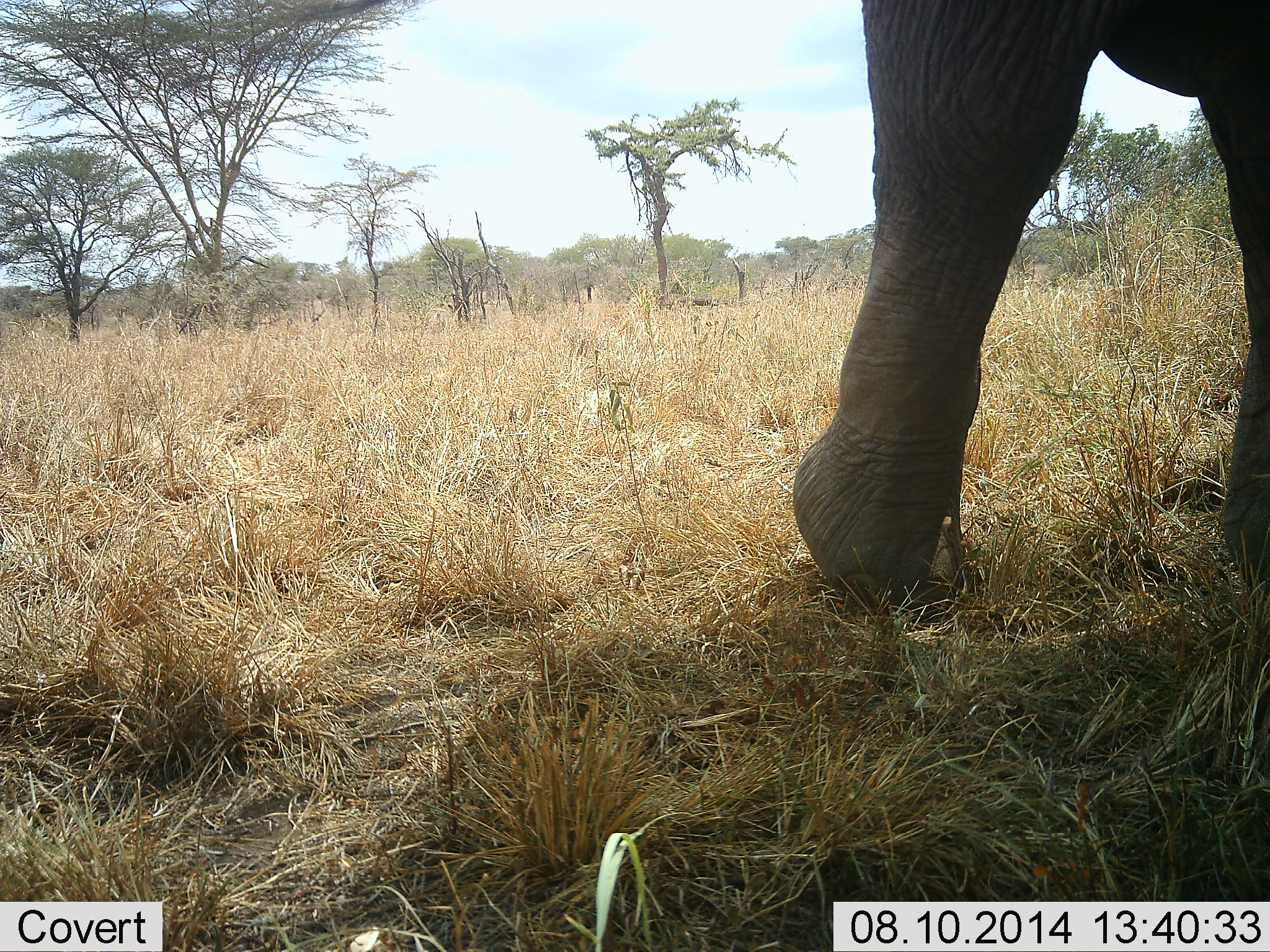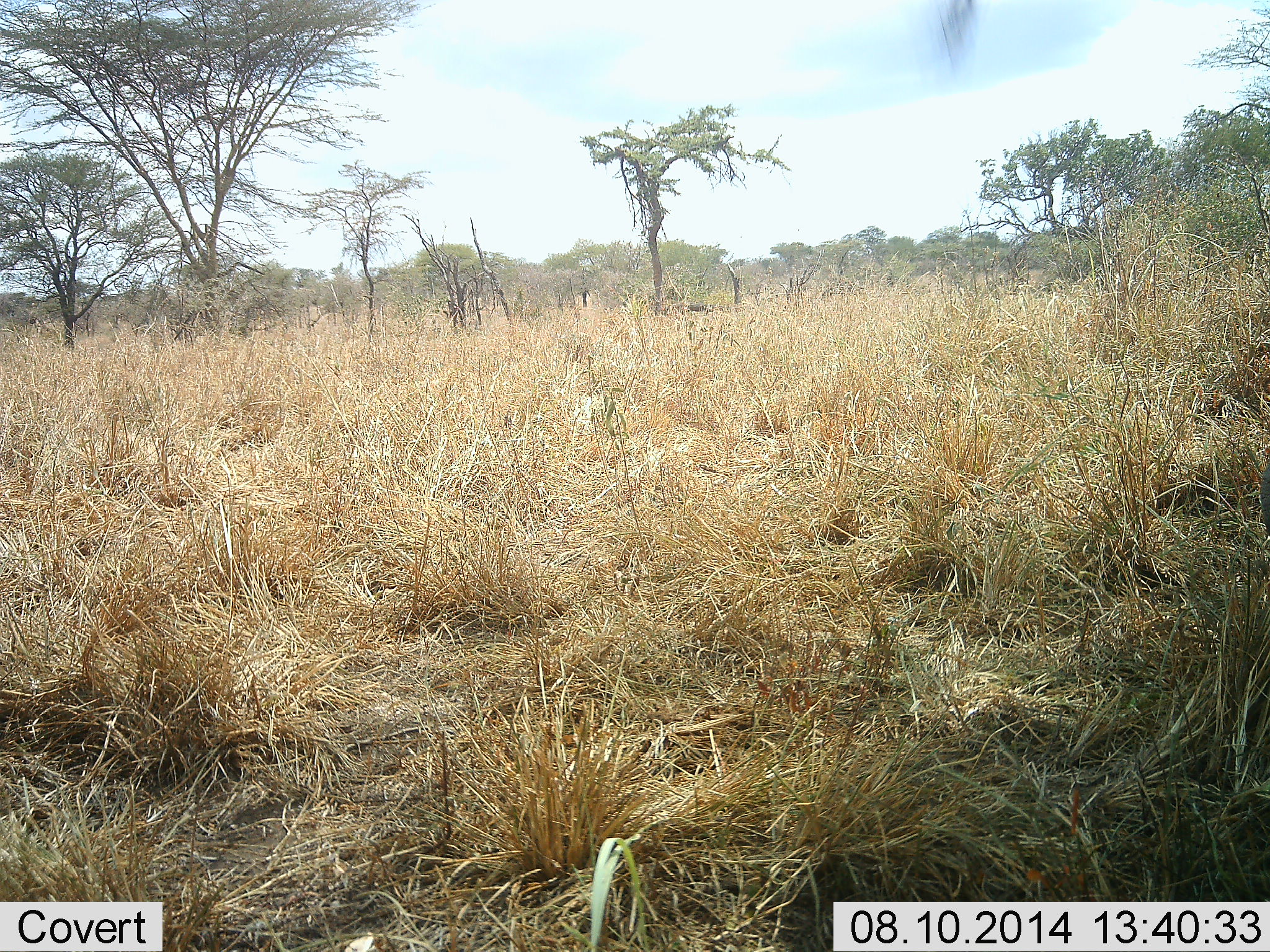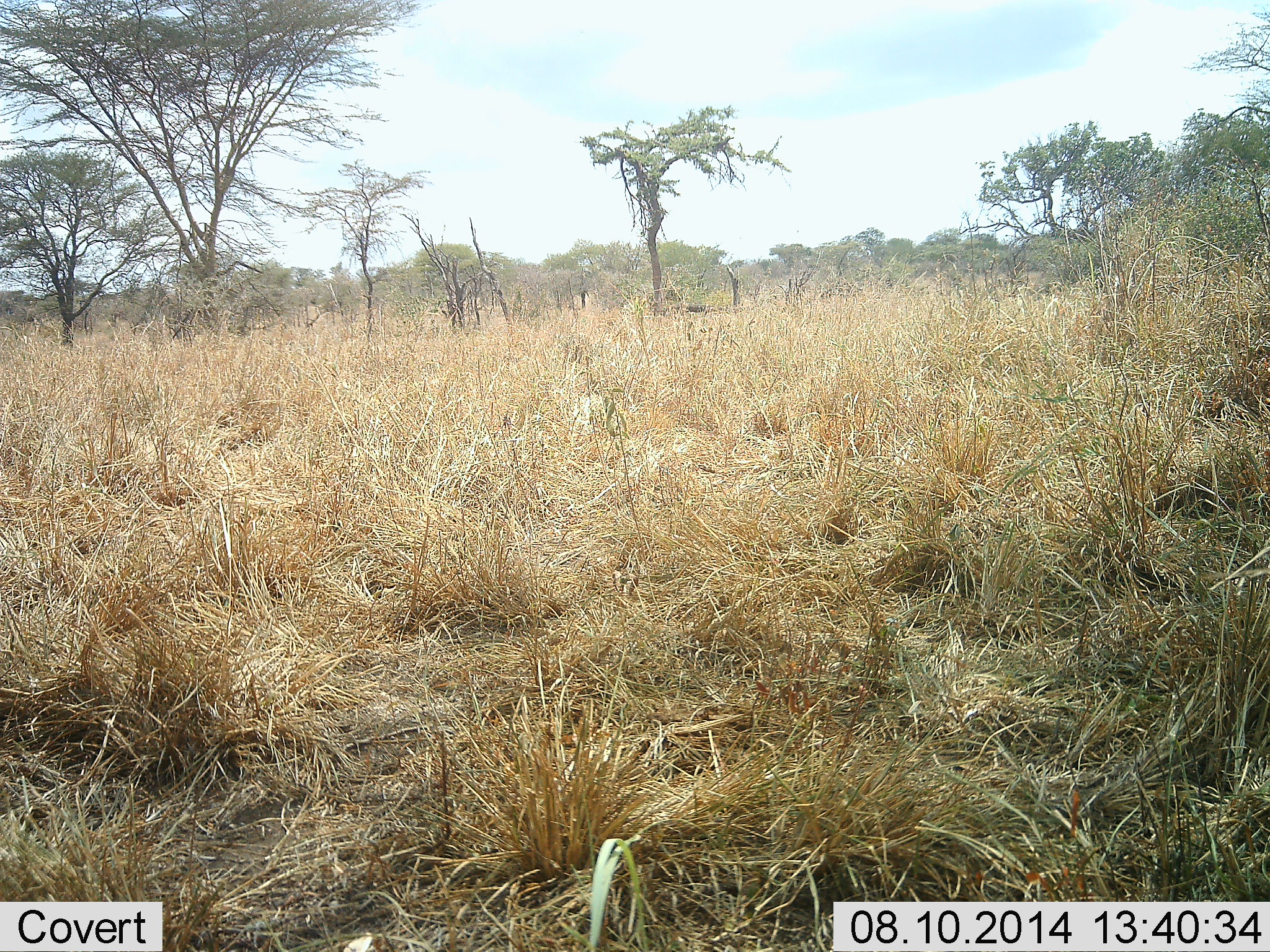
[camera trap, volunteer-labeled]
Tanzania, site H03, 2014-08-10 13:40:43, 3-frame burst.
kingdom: Animalia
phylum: Chordata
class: Mammalia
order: Proboscidea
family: Elephantidae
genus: Loxodonta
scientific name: Loxodonta africana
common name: african bush elephant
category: elephant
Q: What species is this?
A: Elephant (african bush elephant) (Loxodonta africana).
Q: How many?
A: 1.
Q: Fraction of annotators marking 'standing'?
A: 0%.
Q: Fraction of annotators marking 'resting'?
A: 0%.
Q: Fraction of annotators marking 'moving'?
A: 100%.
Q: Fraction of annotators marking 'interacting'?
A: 0%.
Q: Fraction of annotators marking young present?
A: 0%.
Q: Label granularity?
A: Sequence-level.